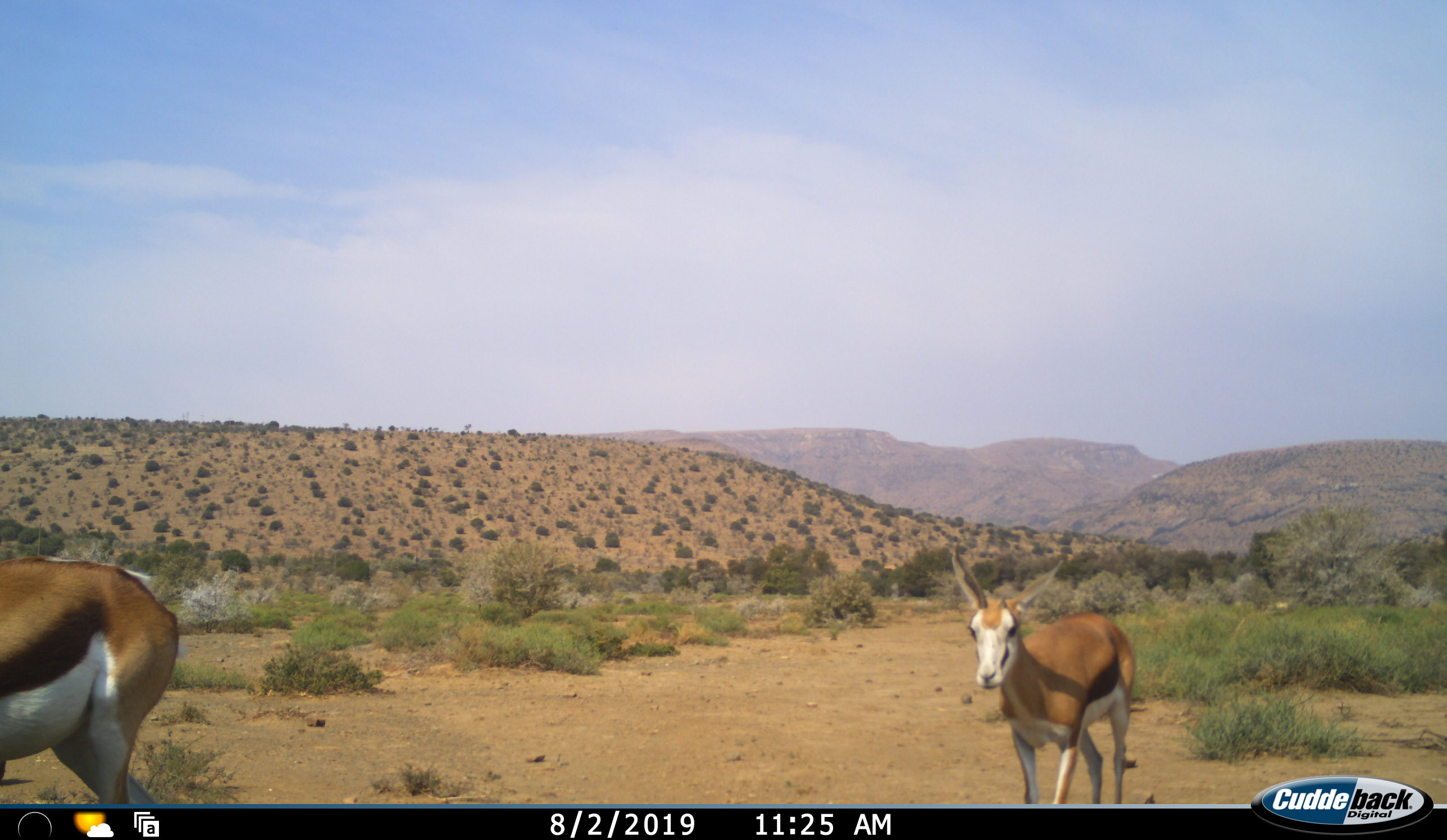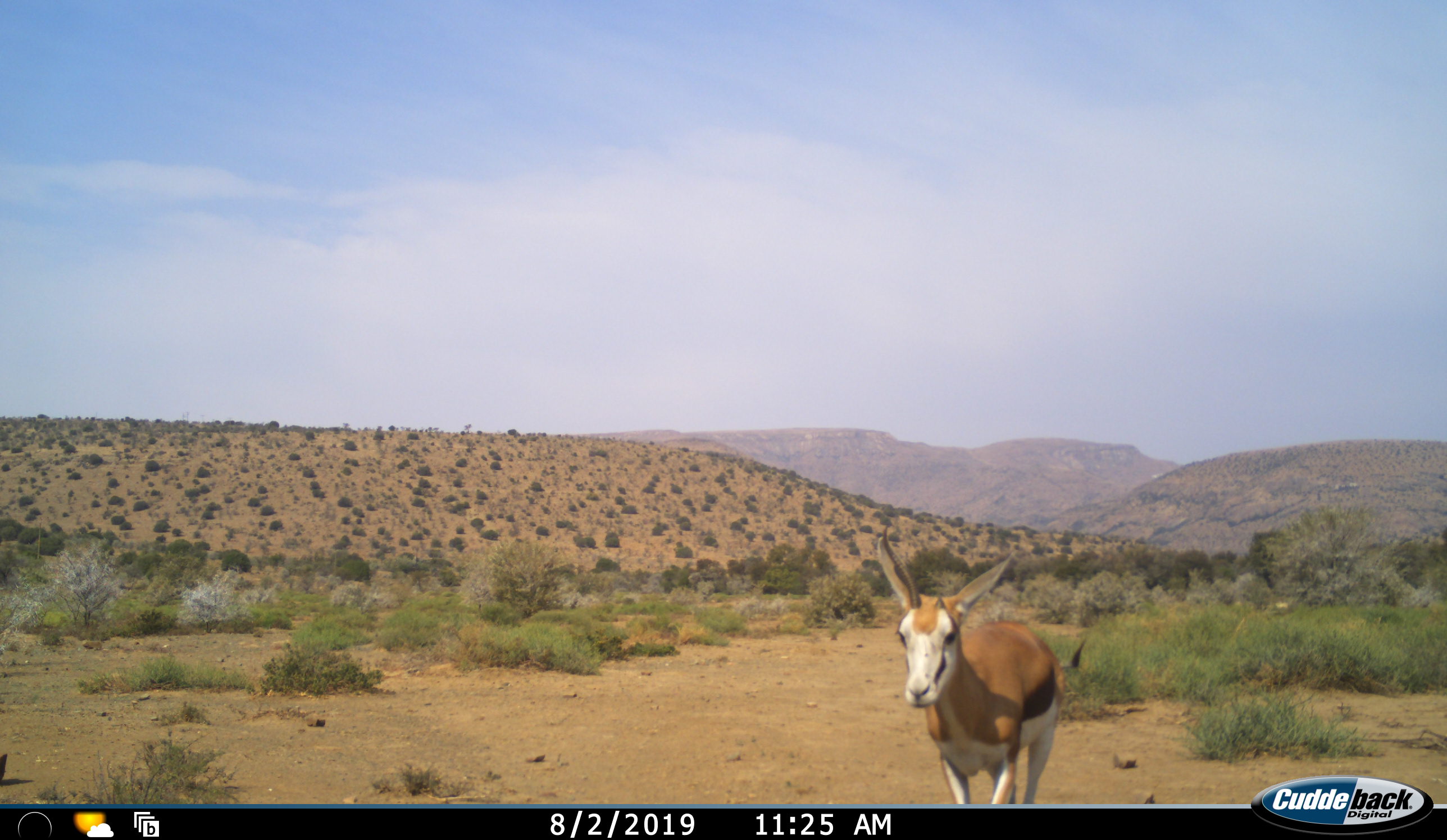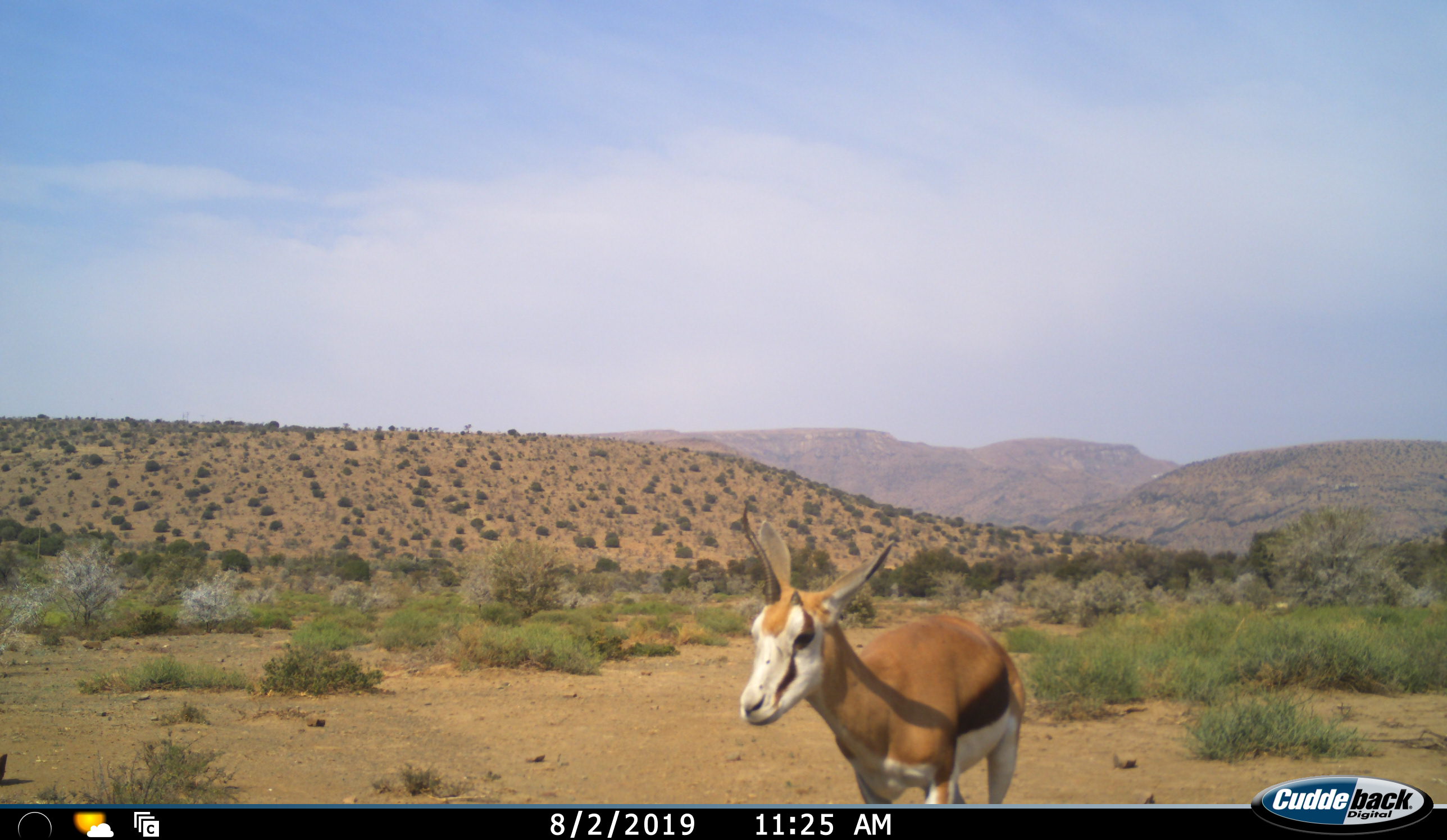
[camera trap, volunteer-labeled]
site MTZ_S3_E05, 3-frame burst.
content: unidentified animal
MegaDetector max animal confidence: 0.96